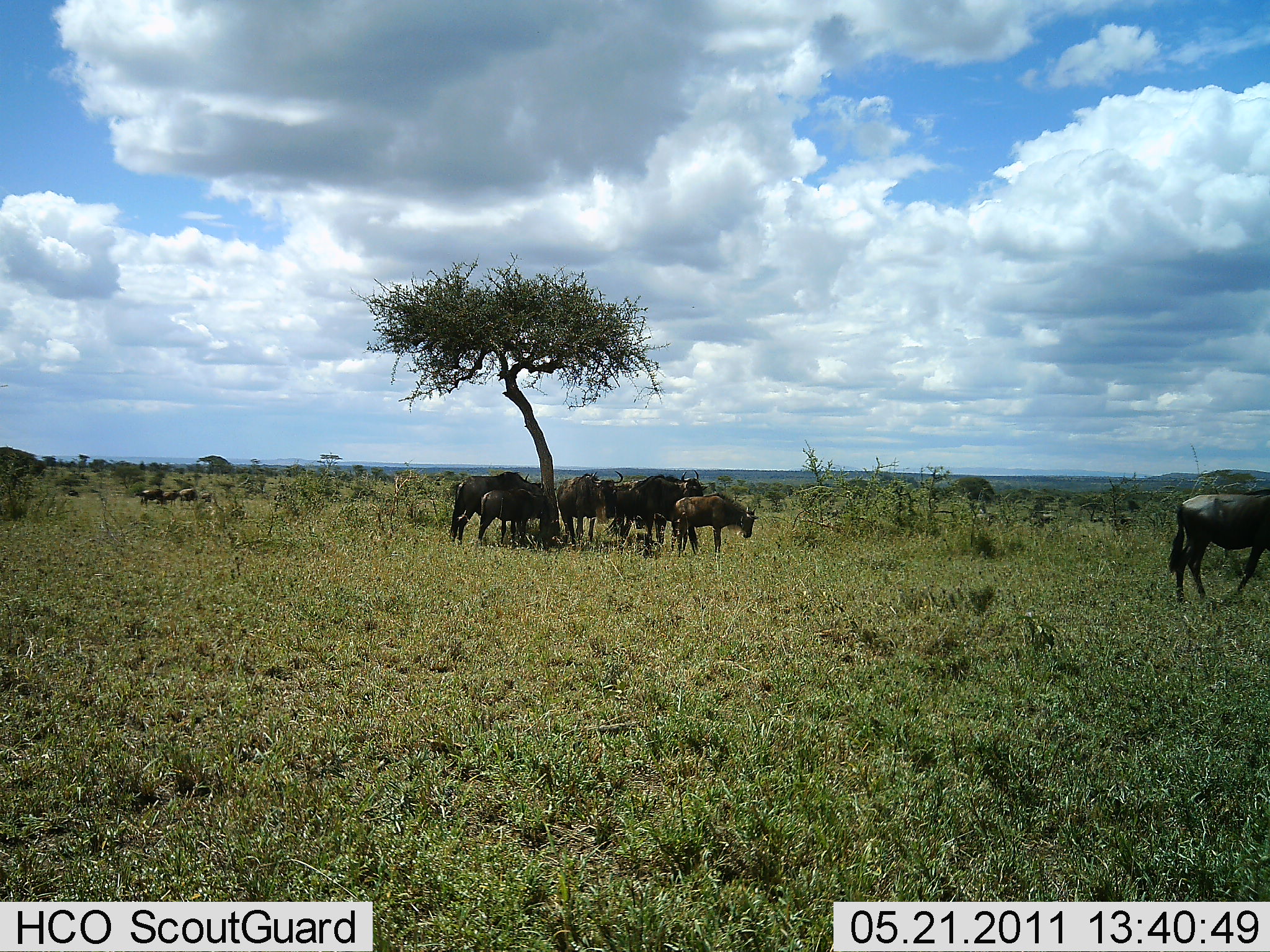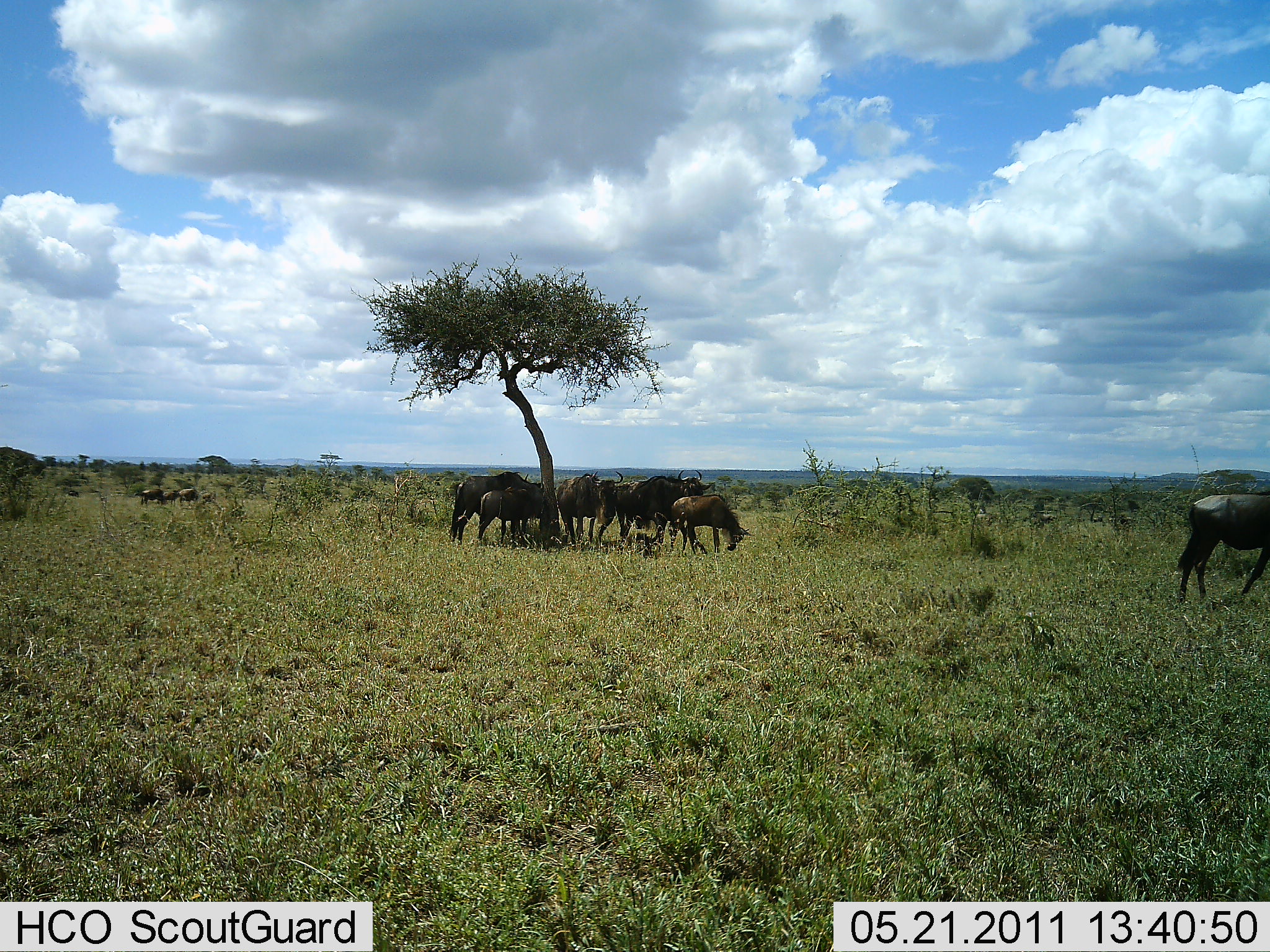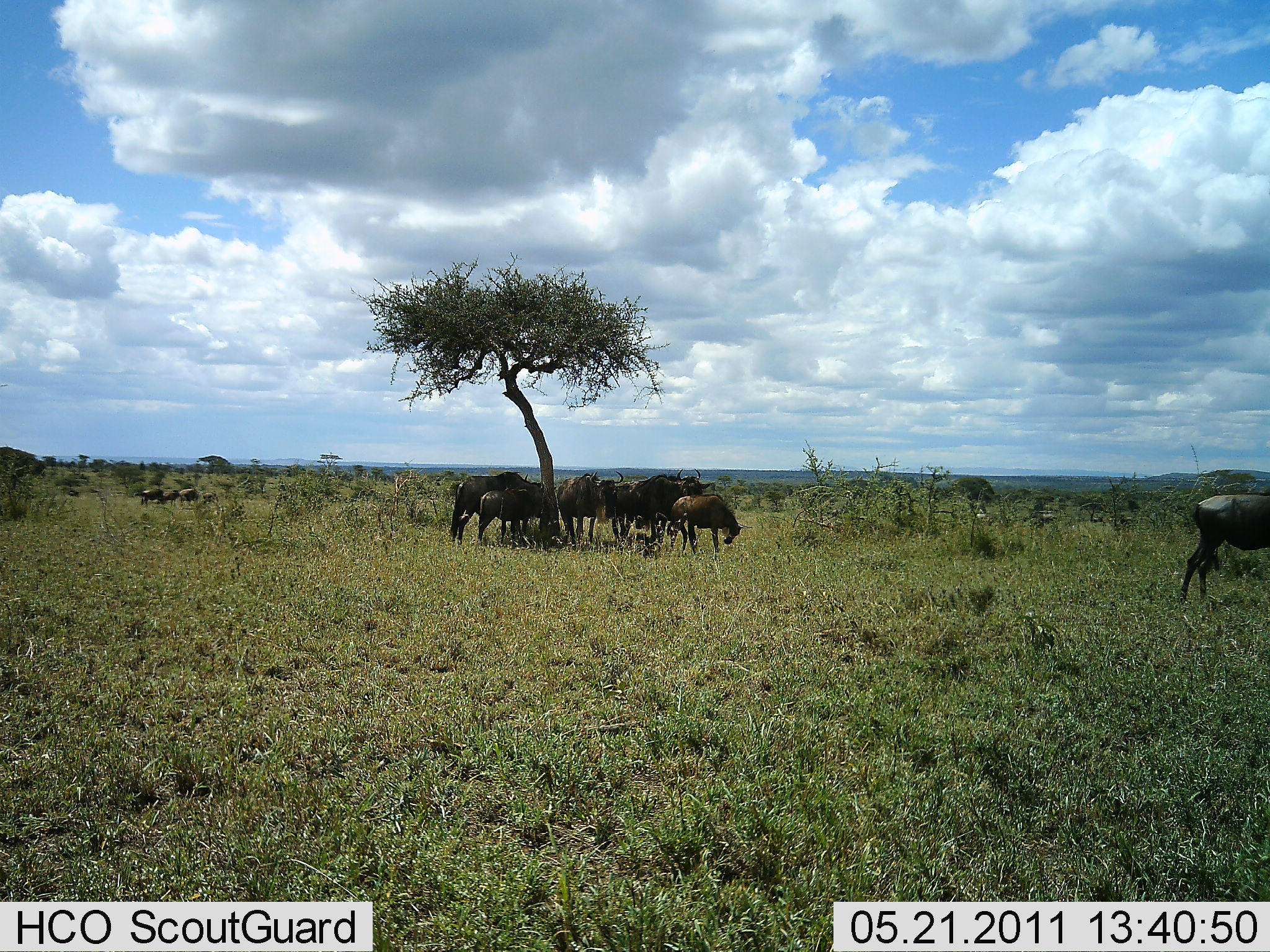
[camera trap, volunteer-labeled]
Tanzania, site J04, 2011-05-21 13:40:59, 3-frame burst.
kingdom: Animalia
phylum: Chordata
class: Mammalia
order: Artiodactyla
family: Bovidae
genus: Connochaetes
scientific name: Connochaetes taurinus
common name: blue wildebeest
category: wildebeest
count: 10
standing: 64%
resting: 27%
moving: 18%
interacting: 18%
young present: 9%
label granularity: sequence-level